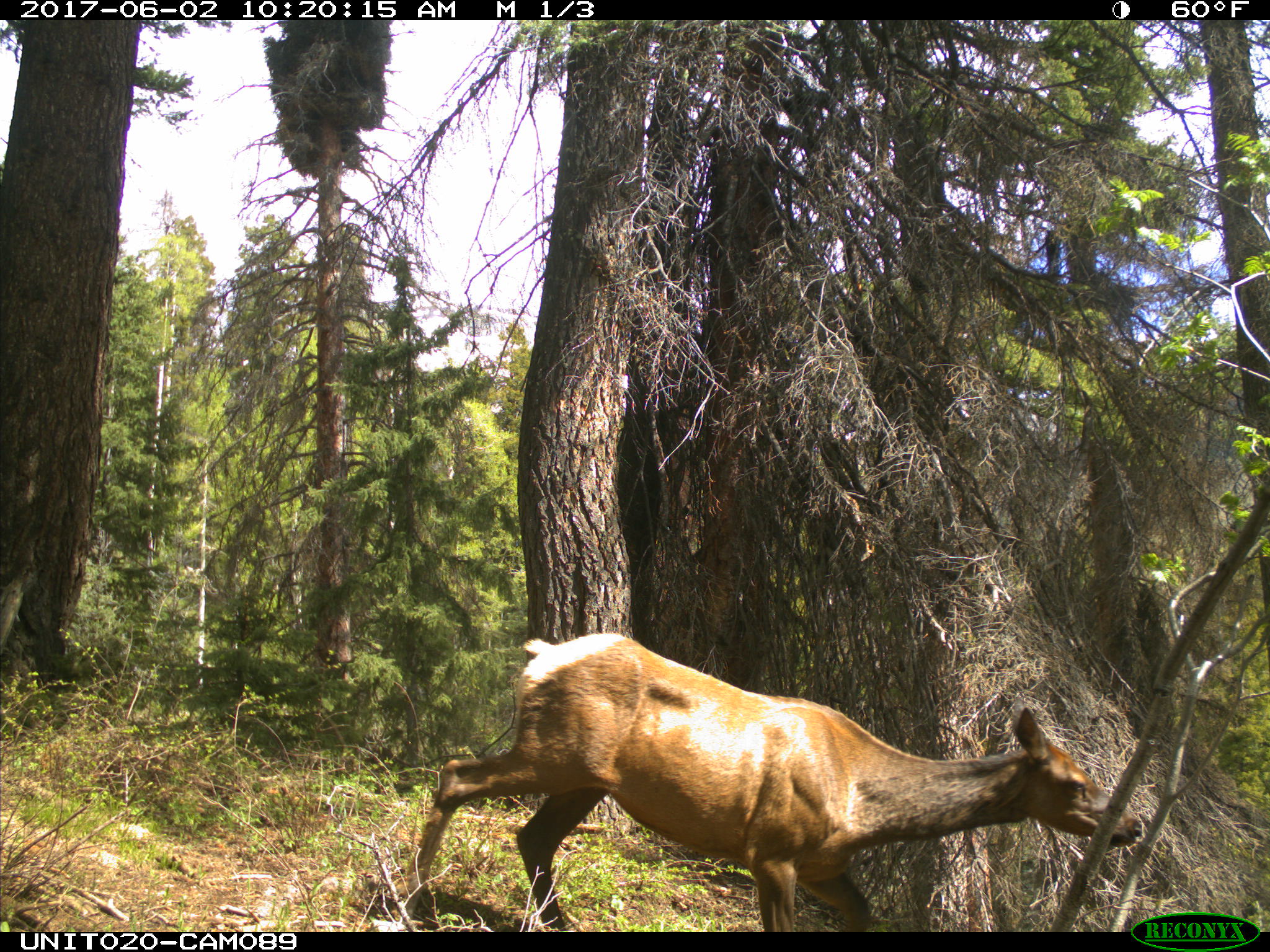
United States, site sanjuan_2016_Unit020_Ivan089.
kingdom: Animalia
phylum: Chordata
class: Mammalia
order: Artiodactyla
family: Cervidae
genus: Cervus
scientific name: Cervus elaphus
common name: red deer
Cervus elaphus (red deer).